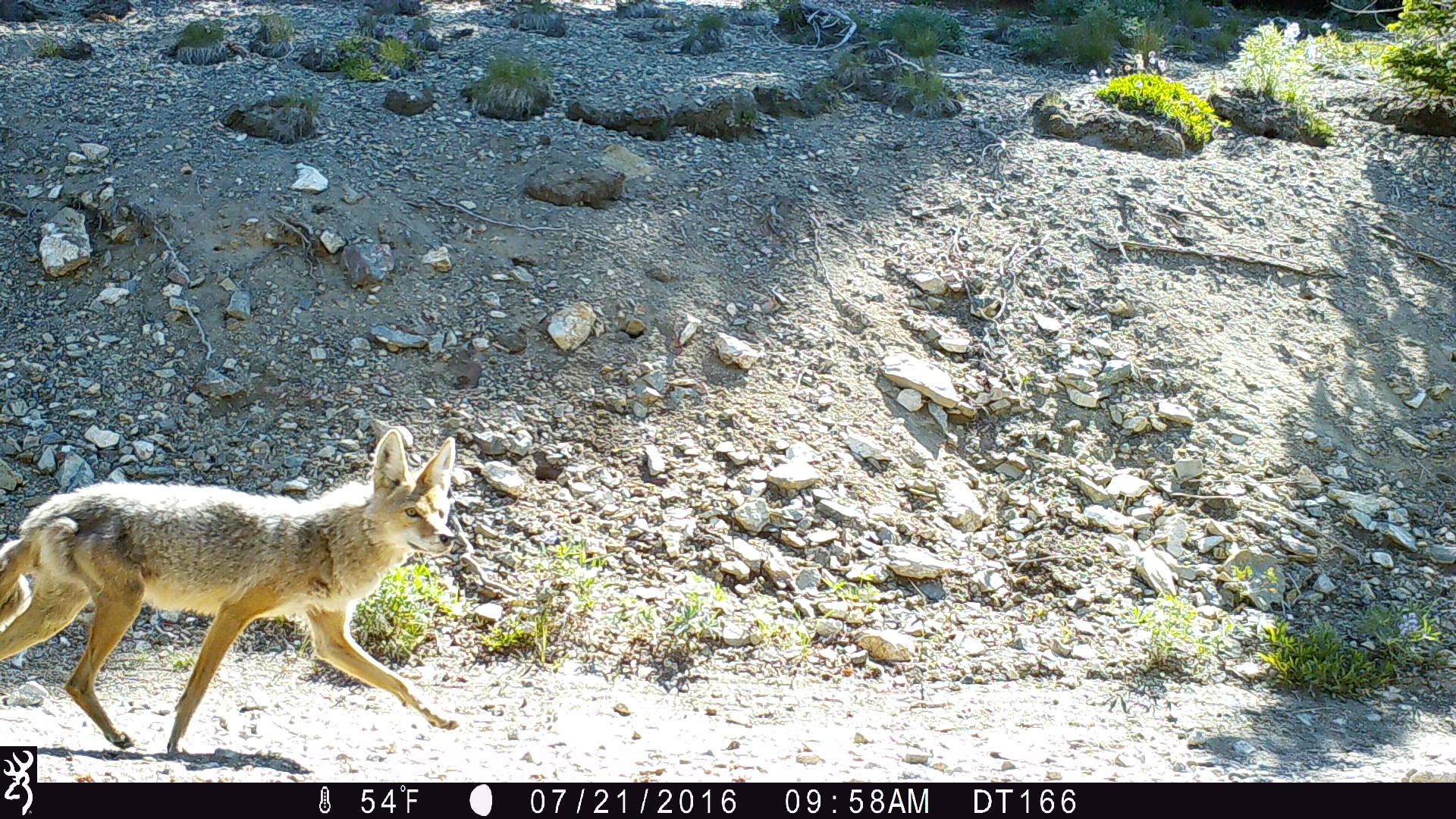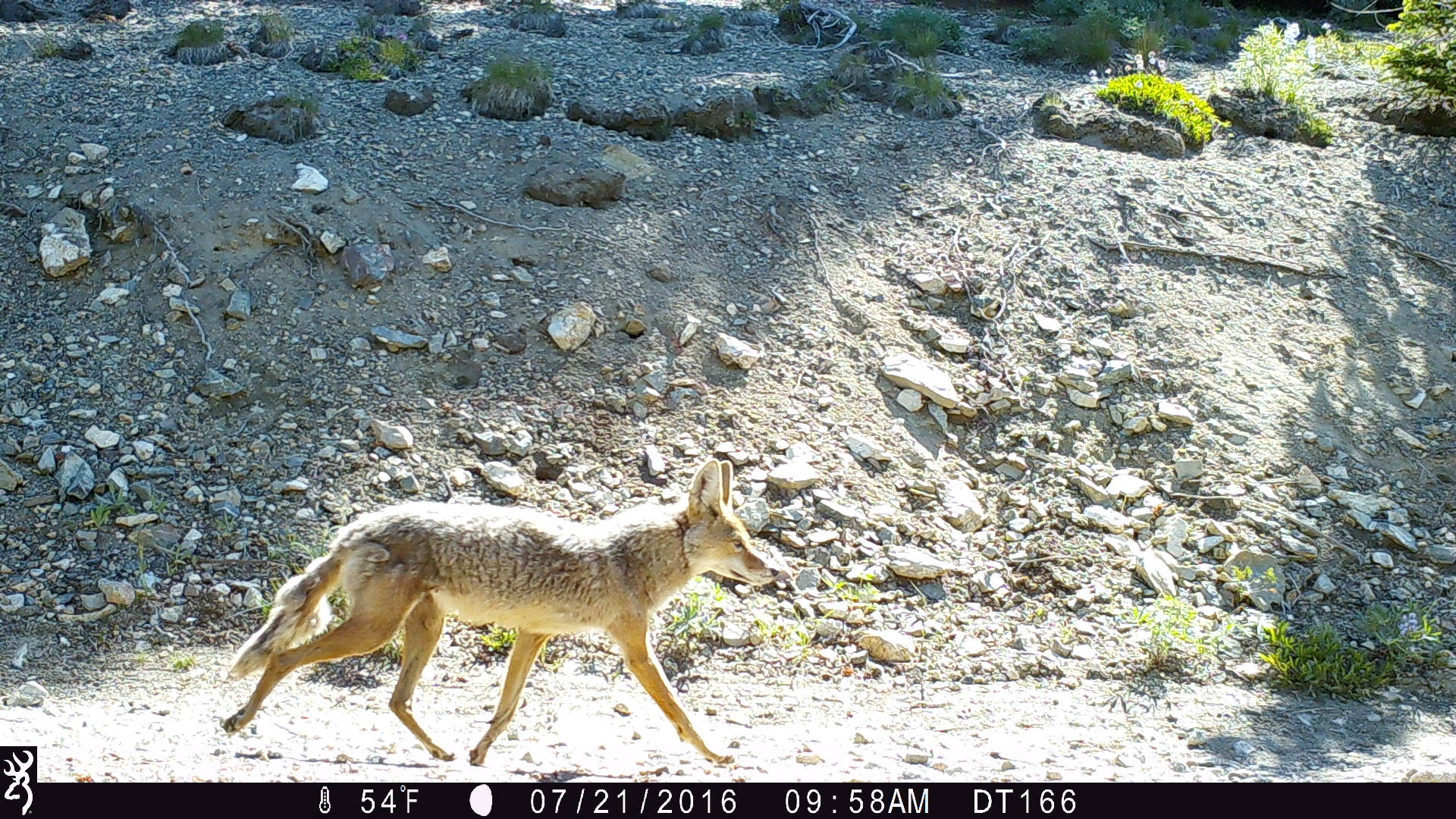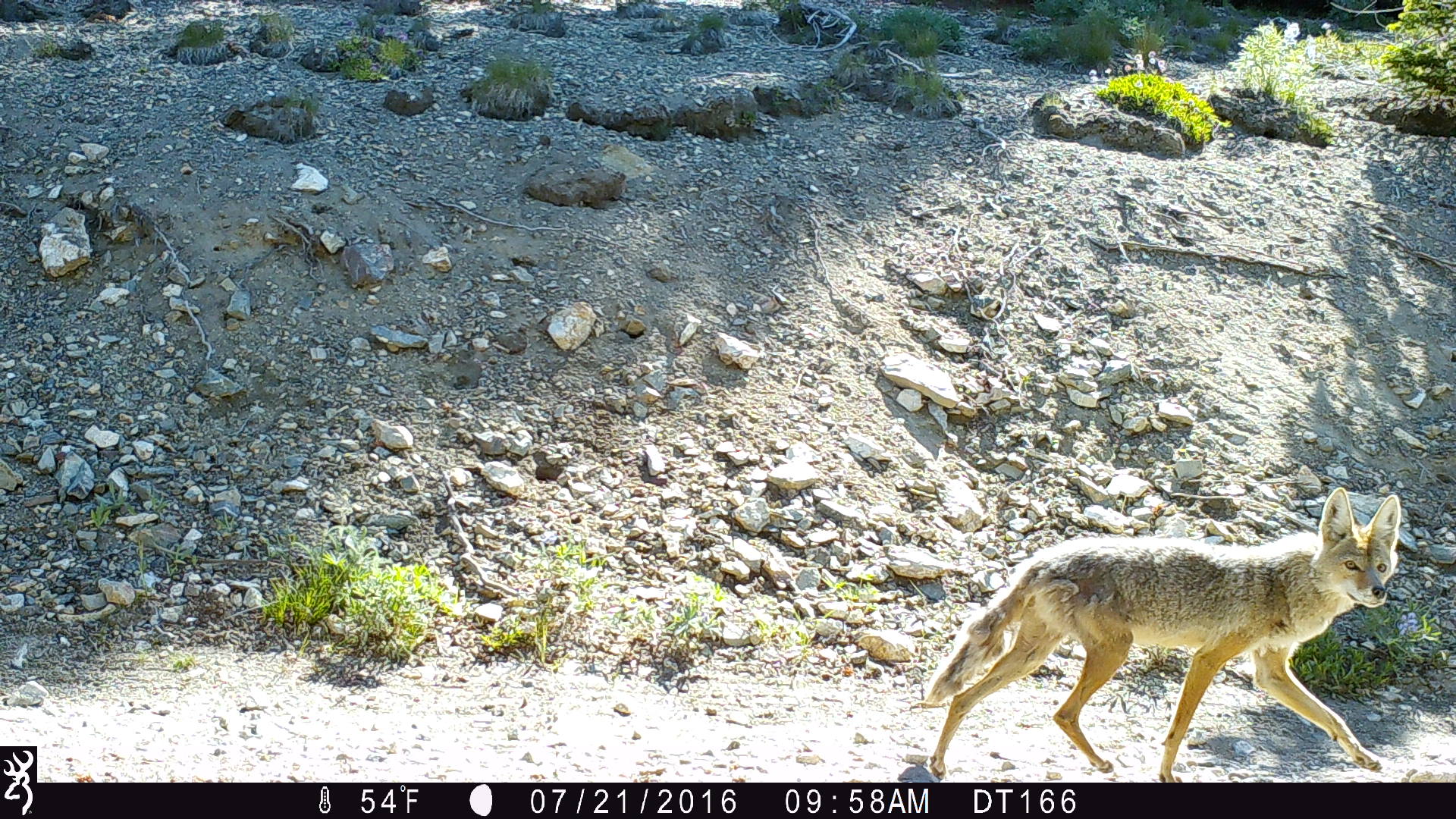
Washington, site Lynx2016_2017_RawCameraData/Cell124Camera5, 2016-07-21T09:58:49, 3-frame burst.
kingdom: Animalia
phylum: Chordata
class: Mammalia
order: Carnivora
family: Canidae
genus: Canis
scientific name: Canis latrans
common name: coyote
Canis latrans (coyote). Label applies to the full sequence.